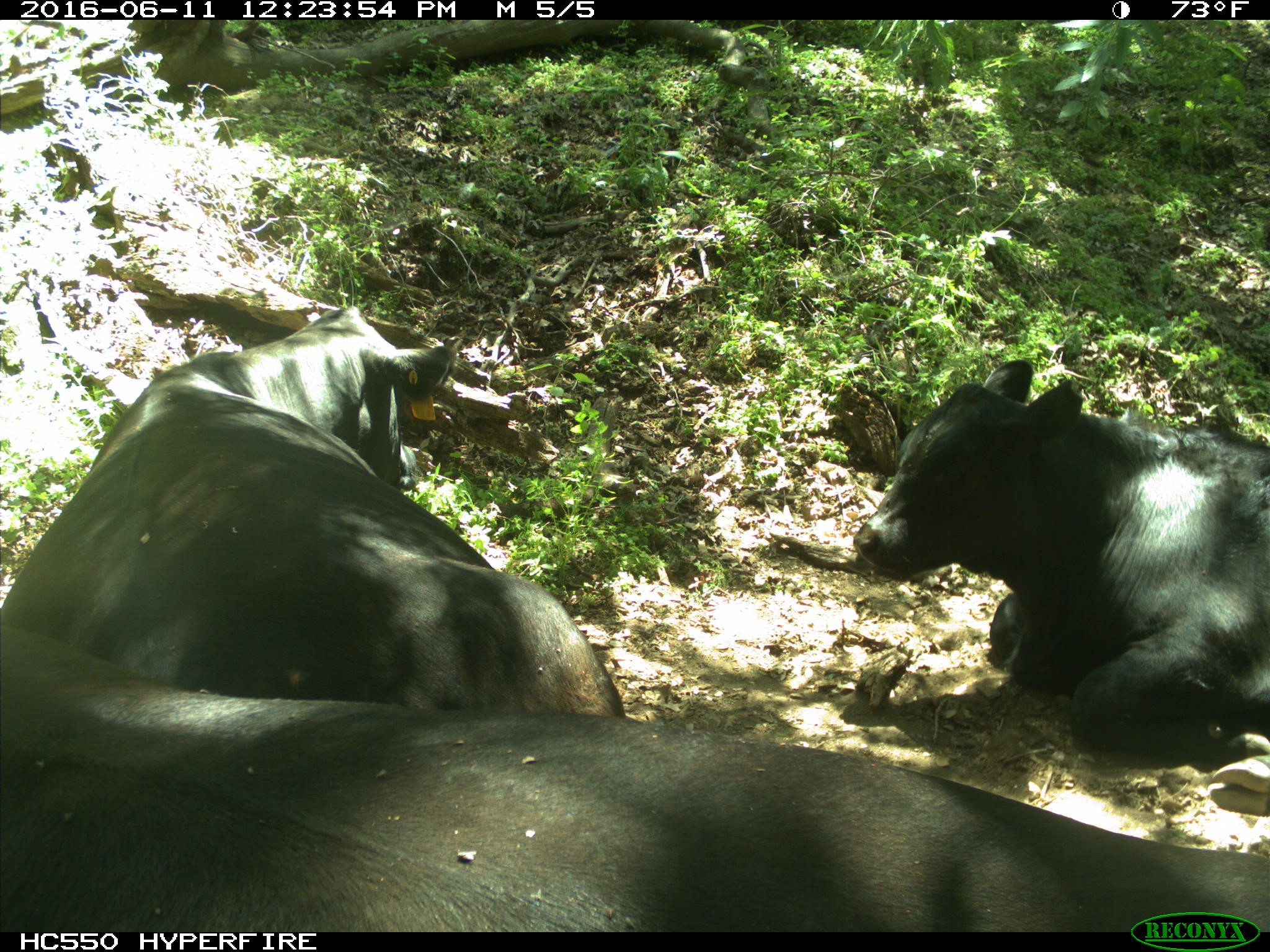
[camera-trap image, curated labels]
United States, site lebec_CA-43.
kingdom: Animalia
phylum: Chordata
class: Mammalia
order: Artiodactyla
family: Bovidae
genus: Bos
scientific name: Bos taurus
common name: domestic cow